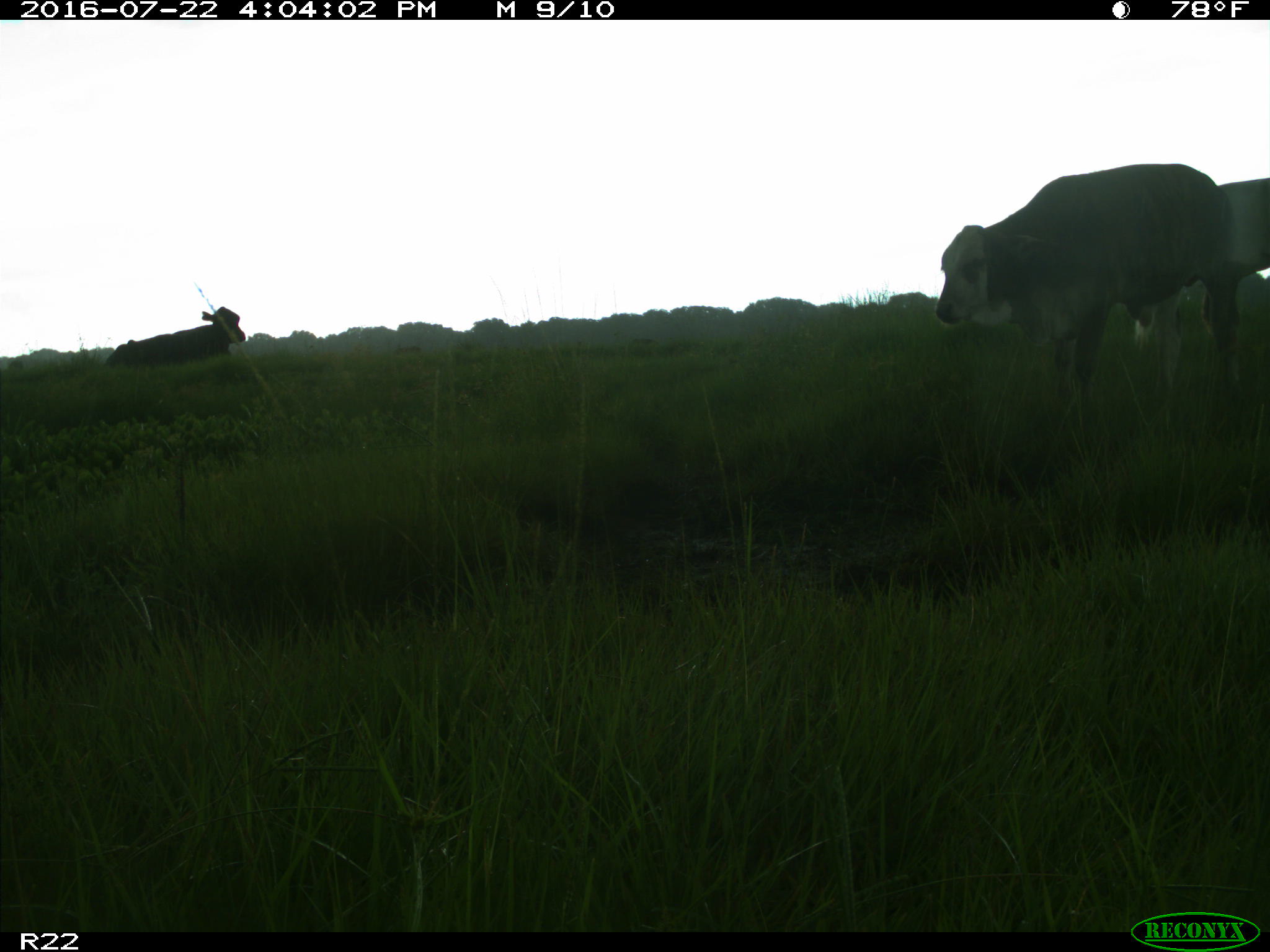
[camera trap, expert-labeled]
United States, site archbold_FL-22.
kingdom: Animalia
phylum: Chordata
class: Mammalia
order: Artiodactyla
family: Bovidae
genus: Bos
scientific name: Bos taurus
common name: domestic cow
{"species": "Bos taurus (domestic cow)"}